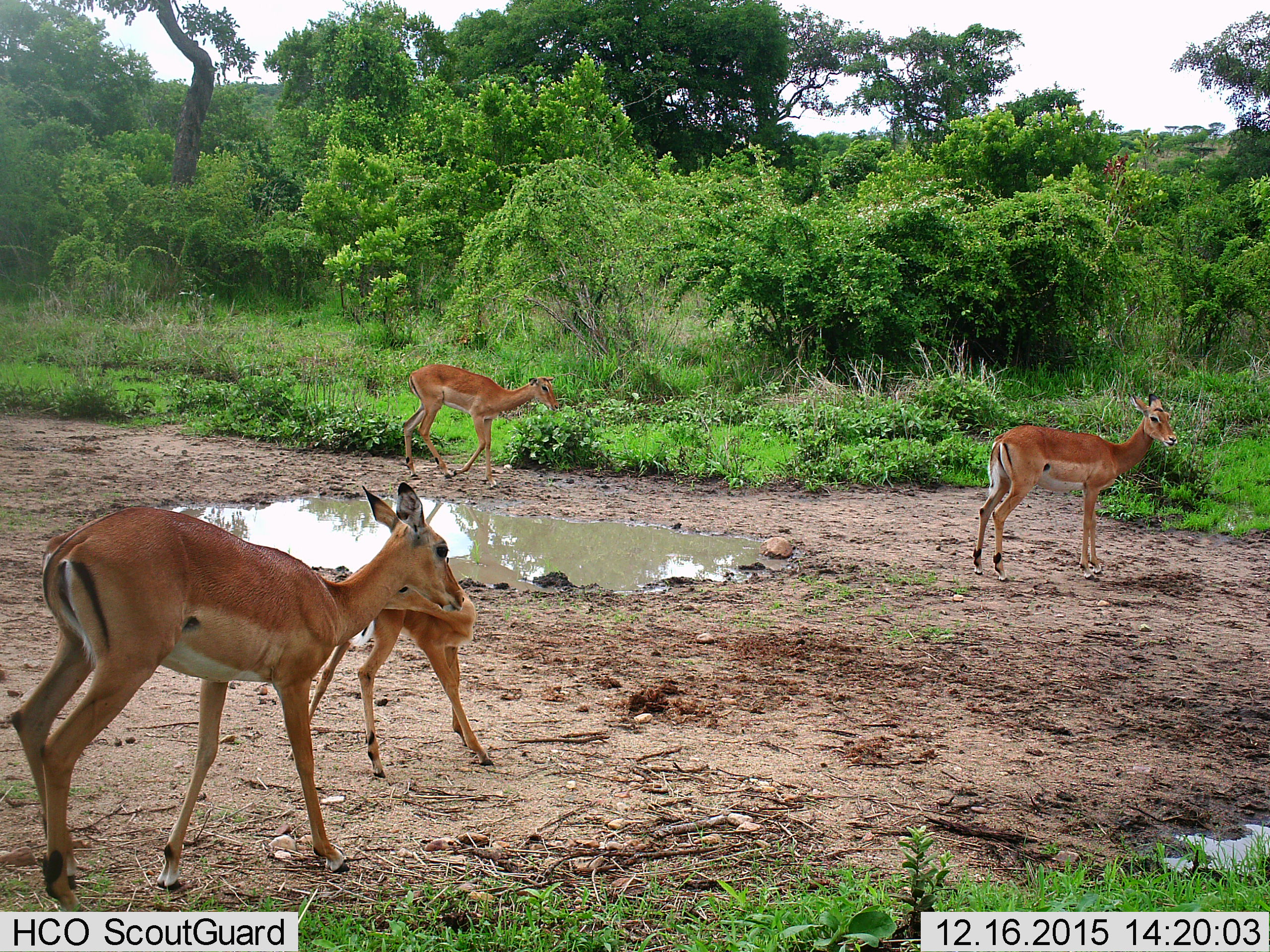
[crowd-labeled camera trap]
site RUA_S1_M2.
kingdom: Animalia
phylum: Chordata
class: Mammalia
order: Artiodactyla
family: Bovidae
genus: Aepyceros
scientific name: Aepyceros melampus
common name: impala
Impala (Aepyceros melampus), count 4. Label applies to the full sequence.